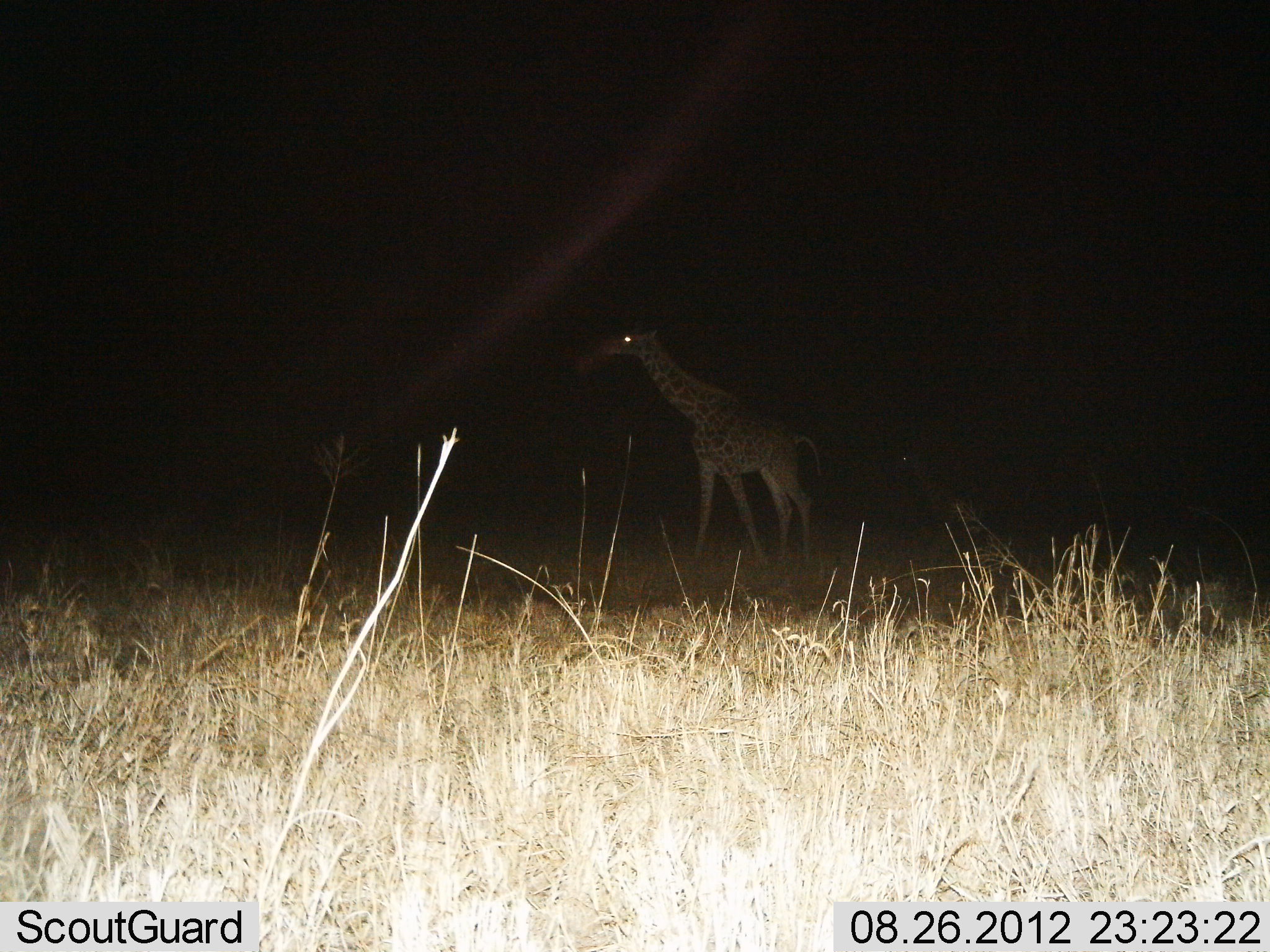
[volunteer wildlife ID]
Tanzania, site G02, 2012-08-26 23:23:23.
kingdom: Animalia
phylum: Chordata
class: Mammalia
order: Artiodactyla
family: Giraffidae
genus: Giraffa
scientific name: Giraffa camelopardalis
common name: giraffe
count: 1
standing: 20%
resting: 0%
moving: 80%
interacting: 0%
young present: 20%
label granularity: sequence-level